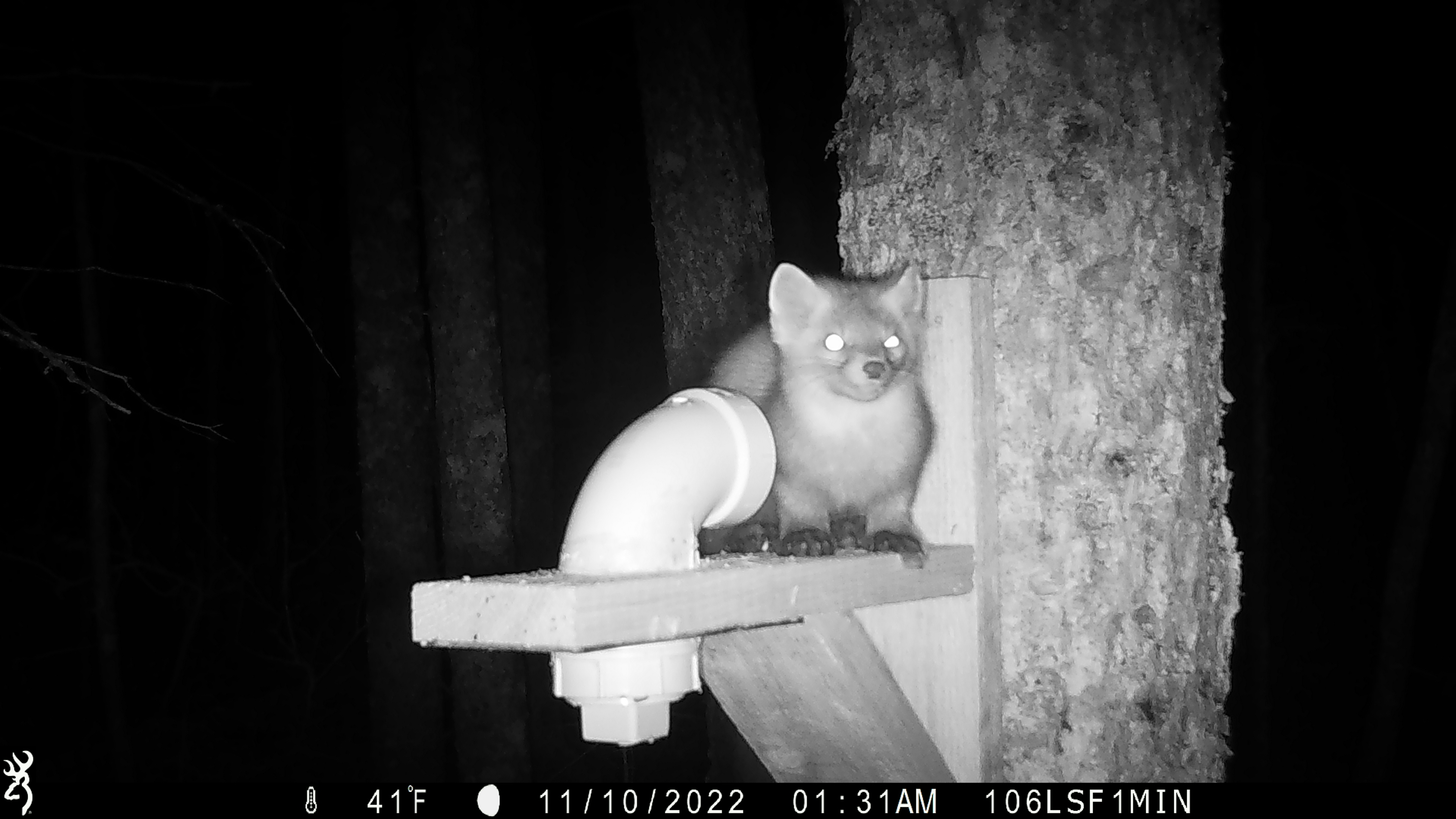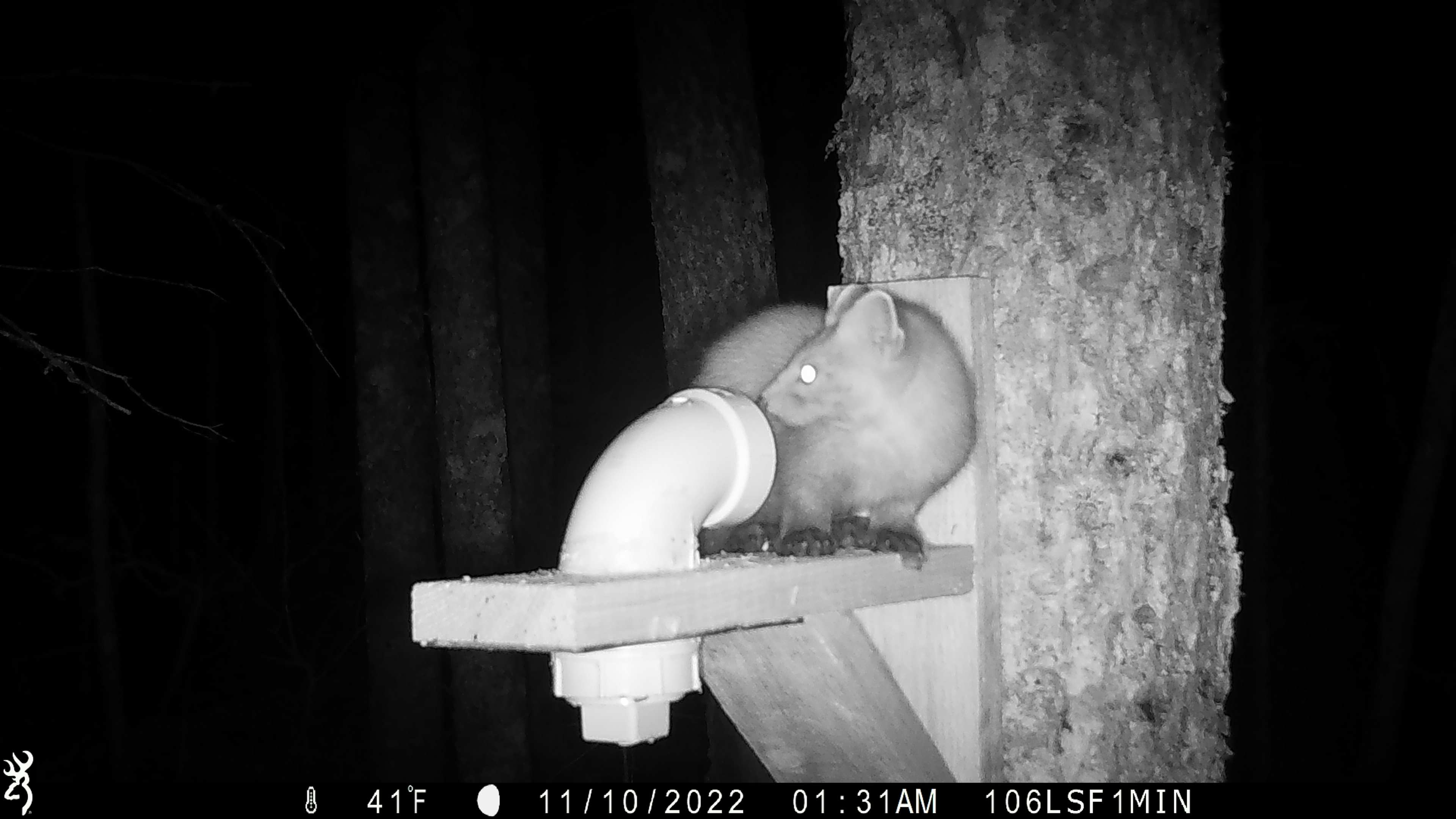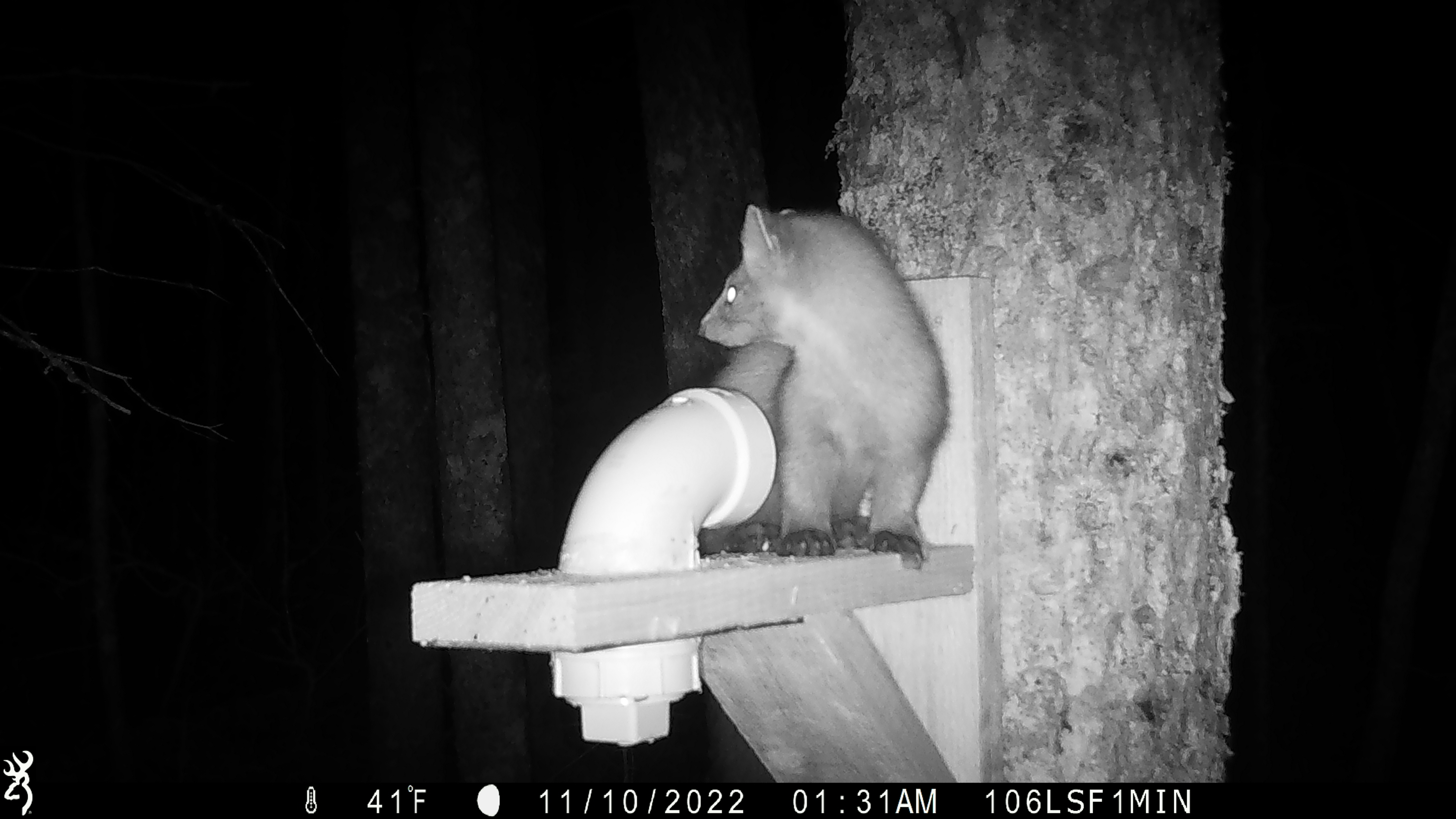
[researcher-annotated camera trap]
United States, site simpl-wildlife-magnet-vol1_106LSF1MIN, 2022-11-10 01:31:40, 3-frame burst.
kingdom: Animalia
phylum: Chordata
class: Mammalia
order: Carnivora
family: Mustelidae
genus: Martes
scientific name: Martes americana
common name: american marten